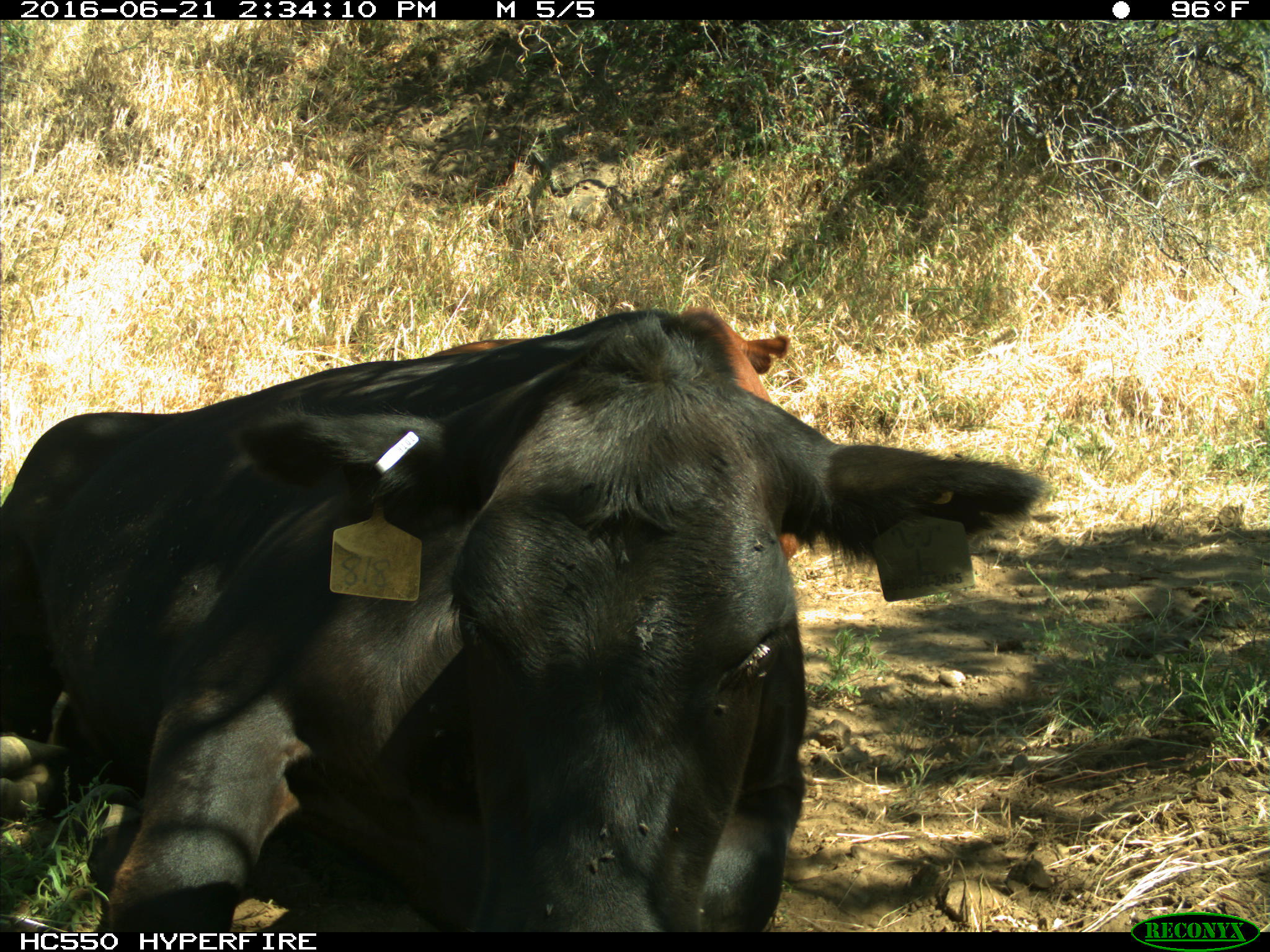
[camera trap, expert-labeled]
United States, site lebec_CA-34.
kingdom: Animalia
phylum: Chordata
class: Mammalia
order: Artiodactyla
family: Bovidae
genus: Bos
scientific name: Bos taurus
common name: domestic cow